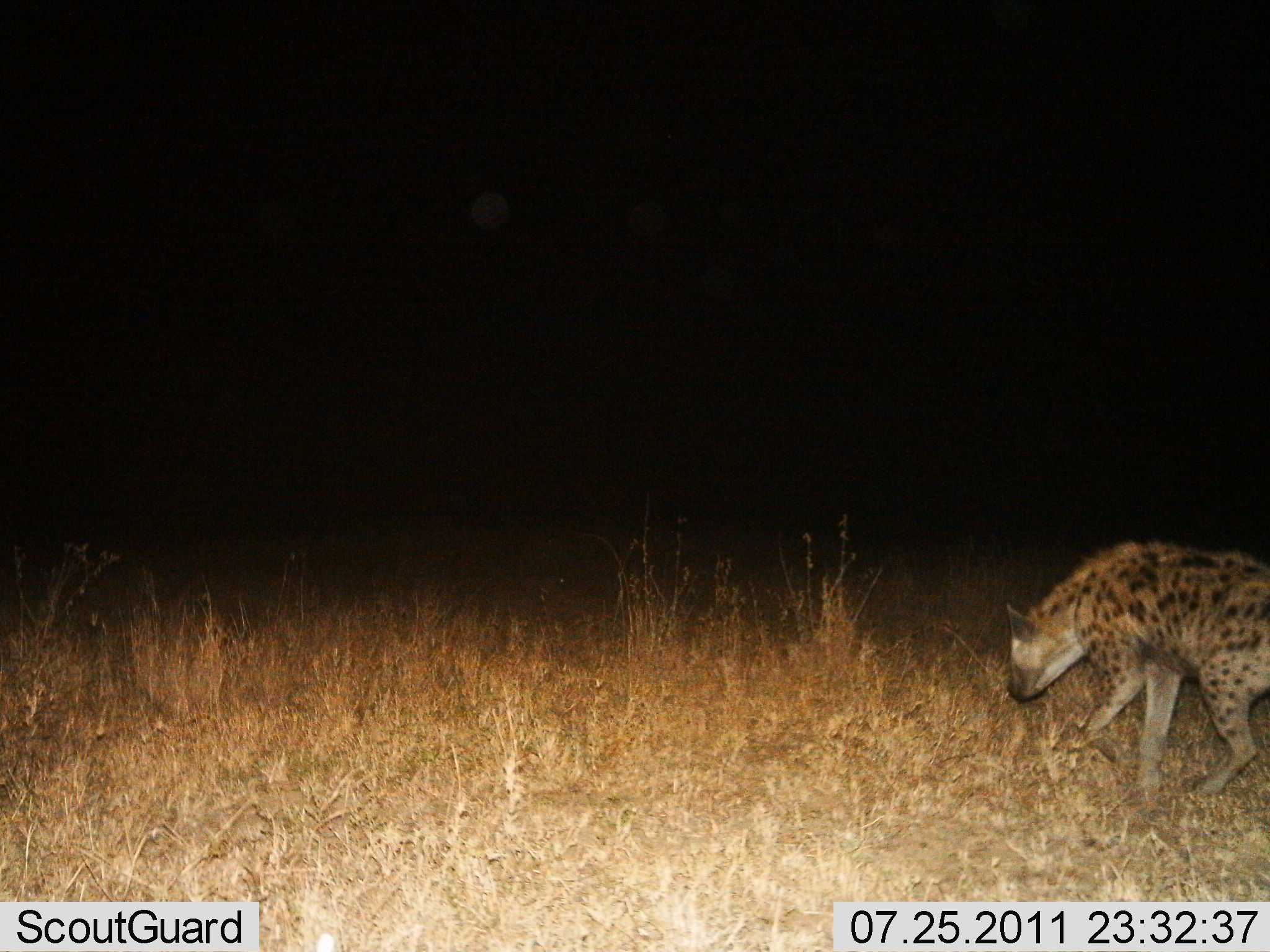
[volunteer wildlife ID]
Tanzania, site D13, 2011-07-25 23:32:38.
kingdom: Animalia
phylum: Chordata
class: Mammalia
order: Carnivora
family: Hyaenidae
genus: Crocuta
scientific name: Crocuta crocuta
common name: spotted hyena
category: hyenaspotted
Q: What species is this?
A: Hyenaspotted (spotted hyena) (Crocuta crocuta).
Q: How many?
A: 1.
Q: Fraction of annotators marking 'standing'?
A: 10%.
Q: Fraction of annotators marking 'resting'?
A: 0%.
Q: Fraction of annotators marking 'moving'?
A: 80%.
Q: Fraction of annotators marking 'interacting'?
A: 10%.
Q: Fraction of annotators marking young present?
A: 0%.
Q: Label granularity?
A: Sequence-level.